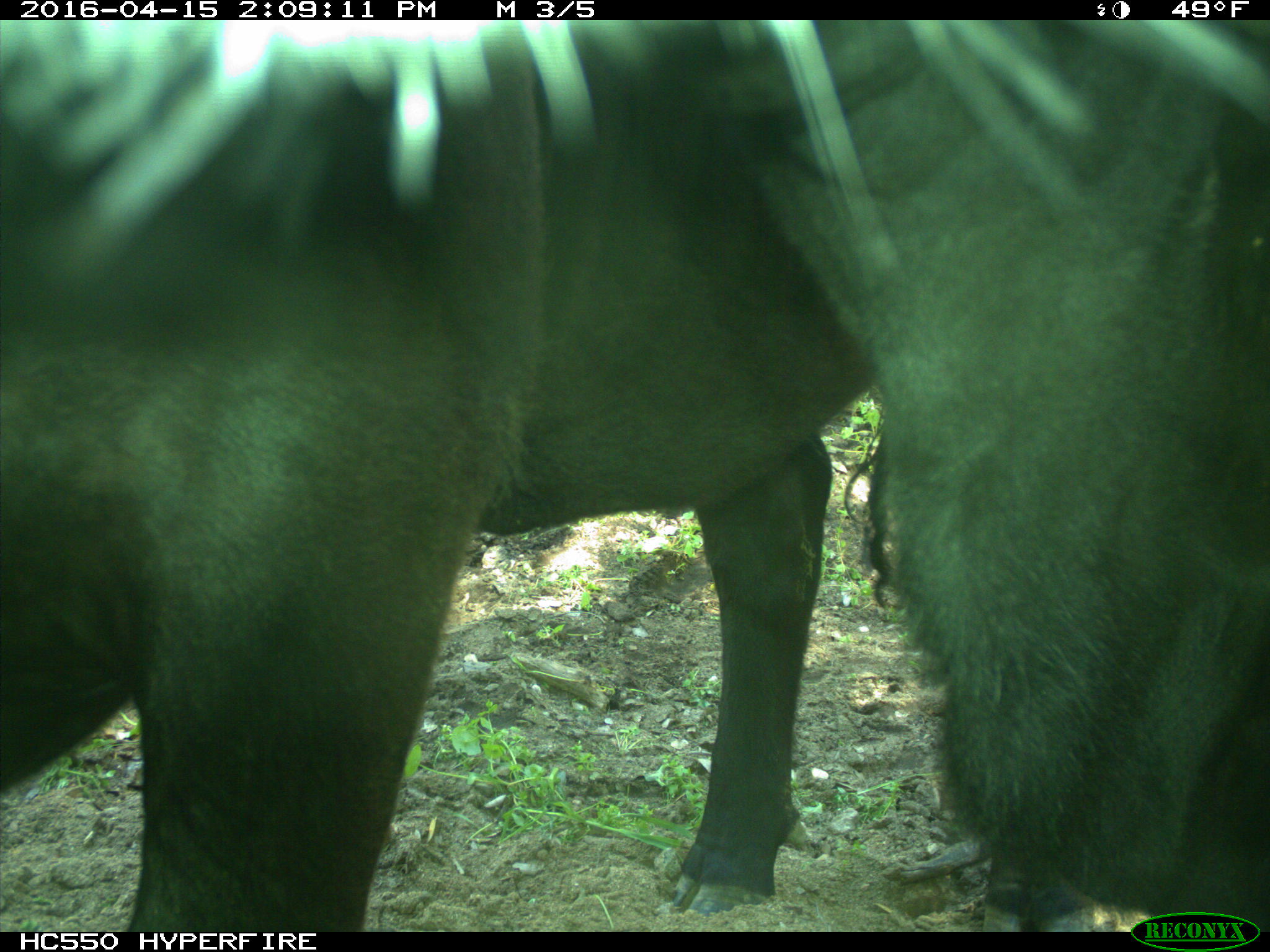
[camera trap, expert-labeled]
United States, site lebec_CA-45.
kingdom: Animalia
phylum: Chordata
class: Mammalia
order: Artiodactyla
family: Bovidae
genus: Bos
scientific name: Bos taurus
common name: domestic cow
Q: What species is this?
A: Bos taurus (domestic cow).